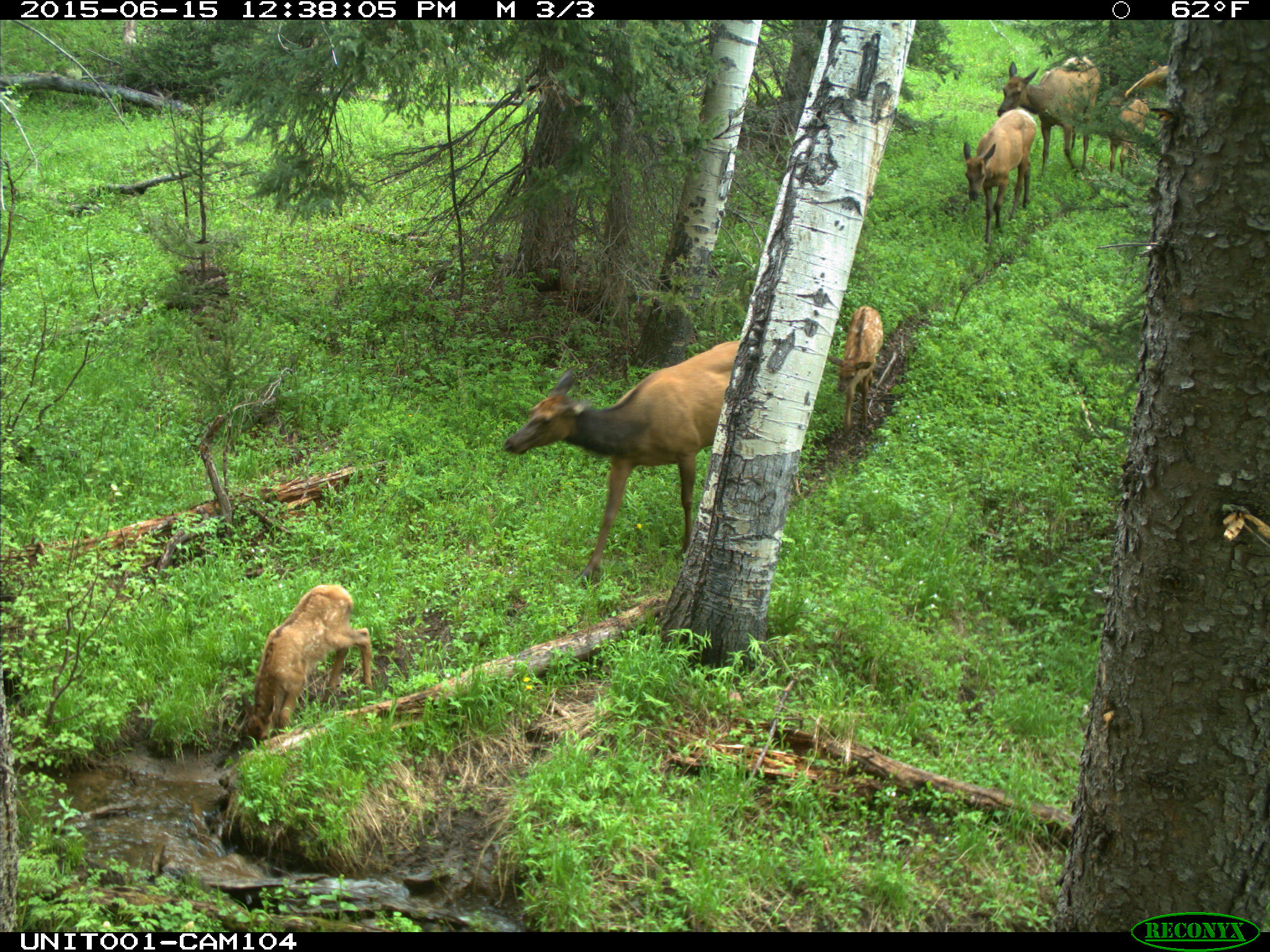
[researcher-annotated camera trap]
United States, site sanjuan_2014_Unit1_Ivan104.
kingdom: Animalia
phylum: Chordata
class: Mammalia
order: Artiodactyla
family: Cervidae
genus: Cervus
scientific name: Cervus elaphus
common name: red deer